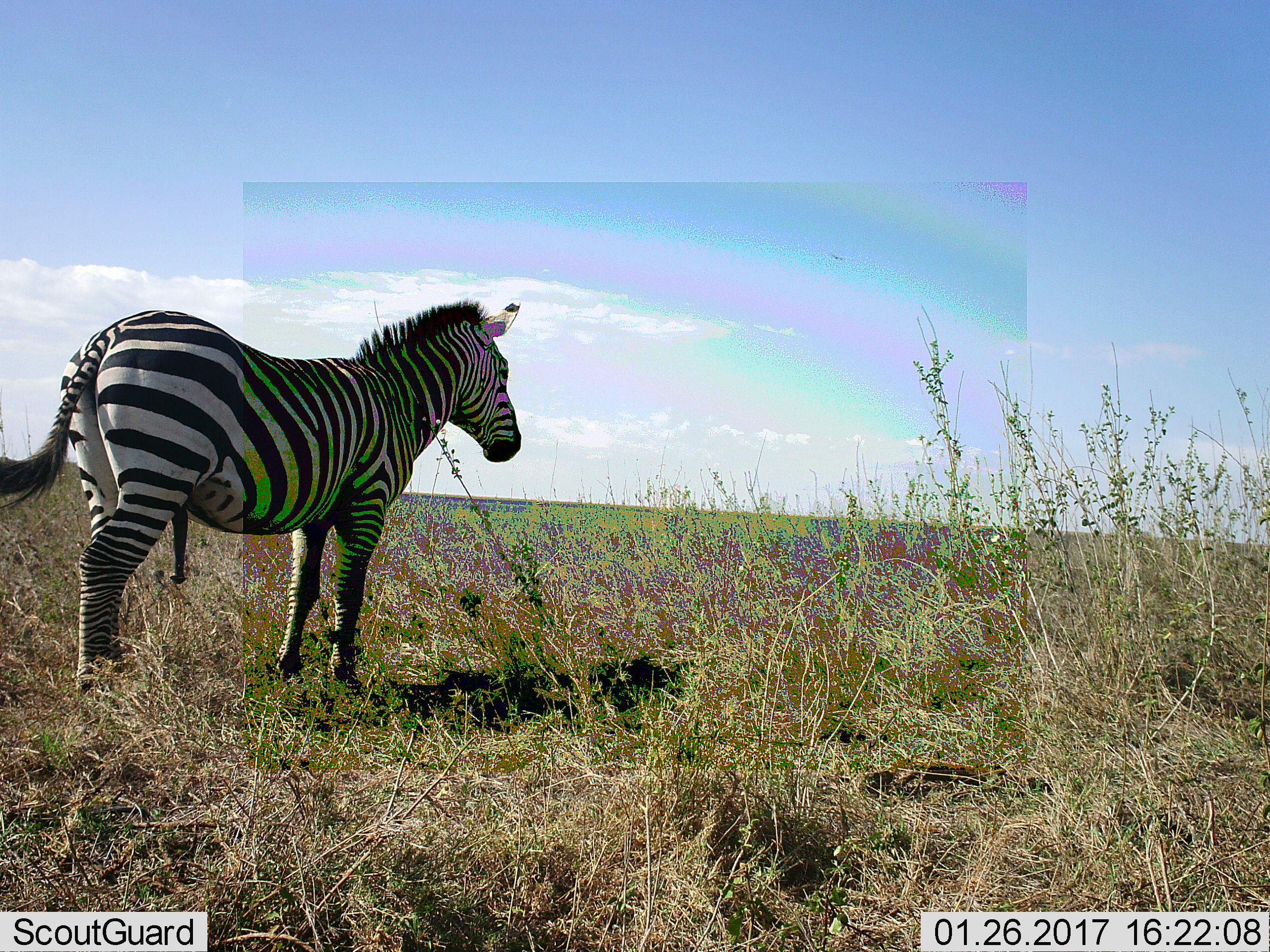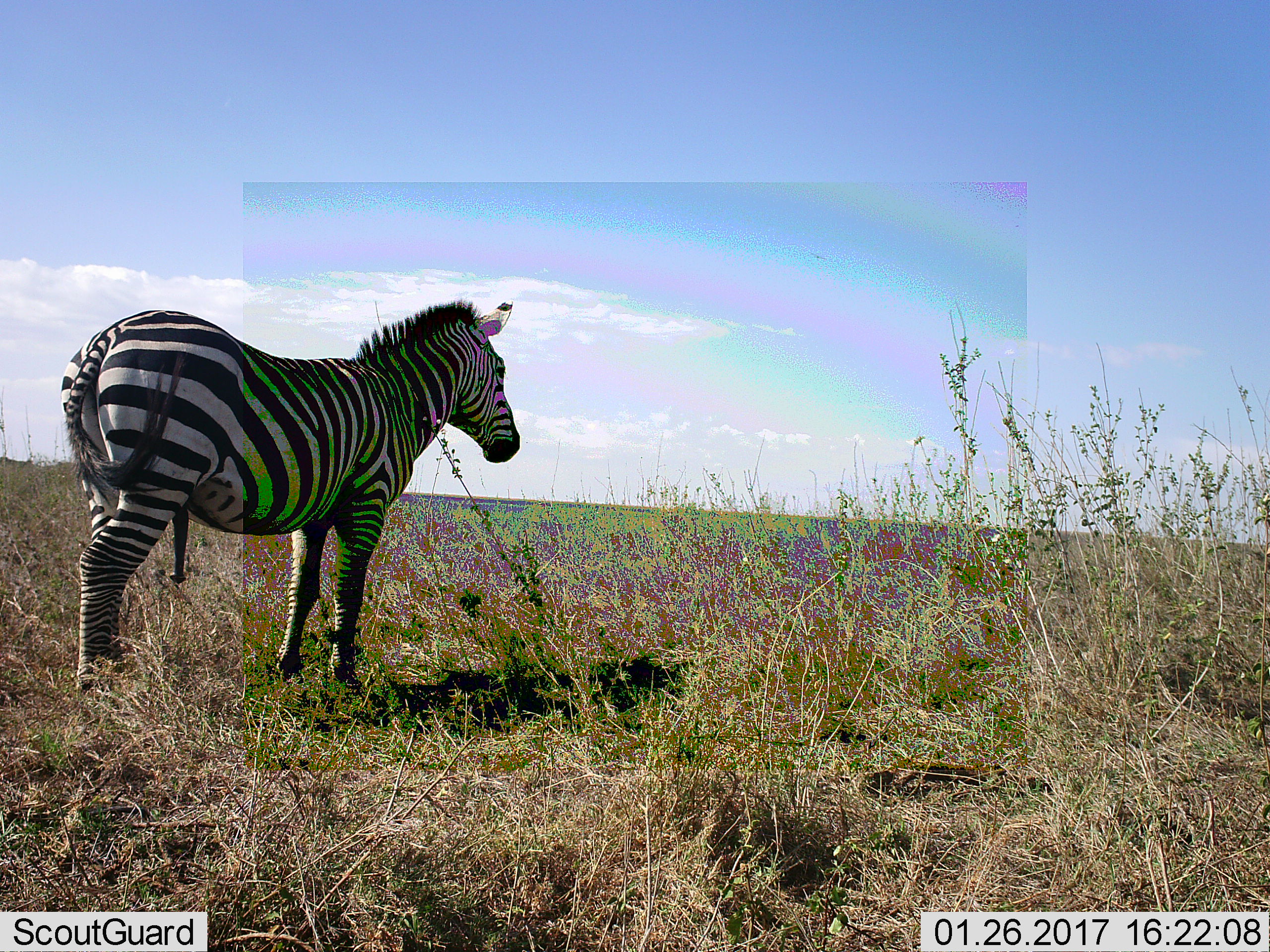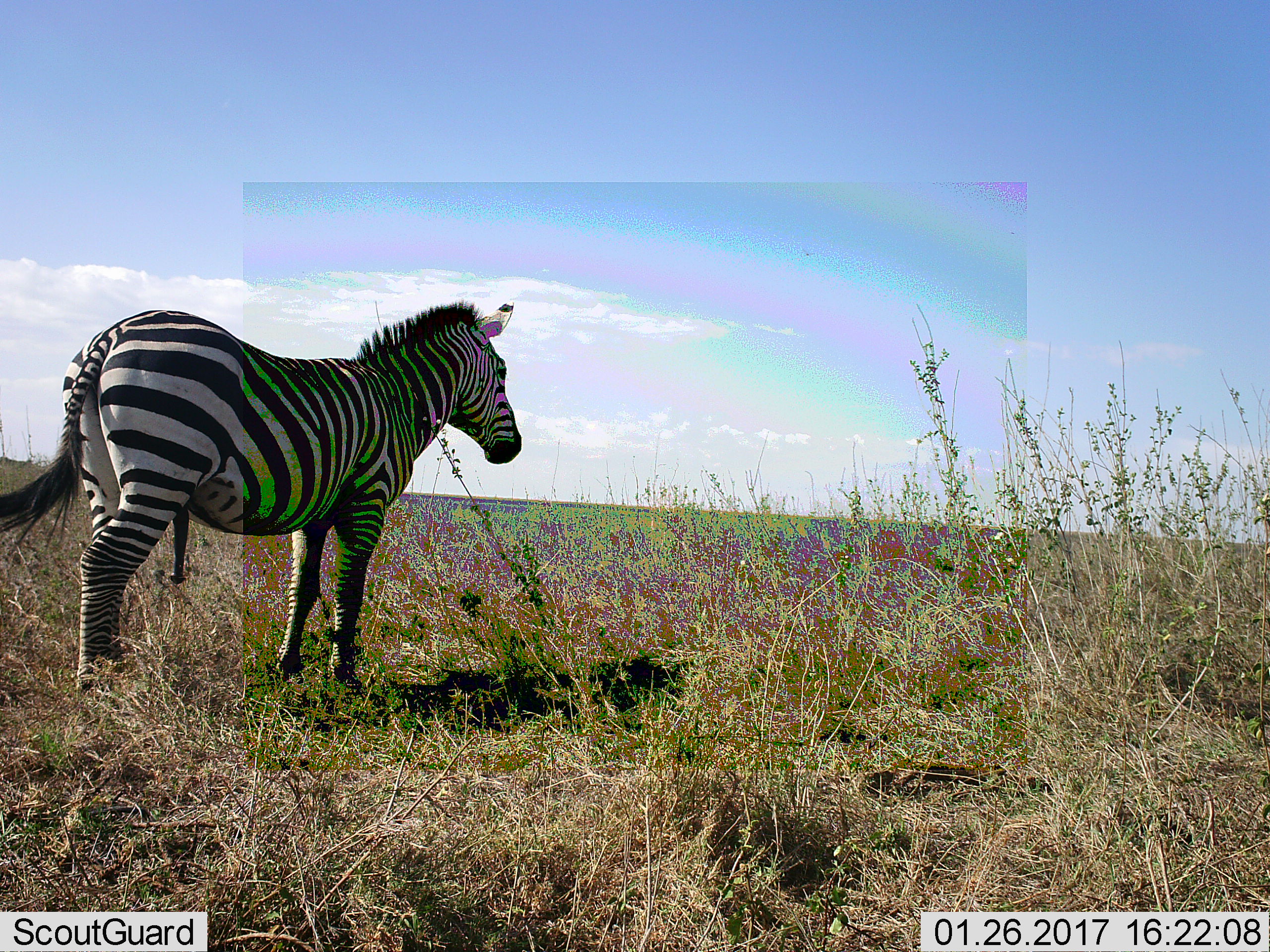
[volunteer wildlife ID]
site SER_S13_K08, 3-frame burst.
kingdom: Animalia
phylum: Chordata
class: Mammalia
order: Perissodactyla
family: Equidae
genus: Equus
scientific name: Equus quagga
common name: plains zebra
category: zebraplains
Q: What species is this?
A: Zebraplains (plains zebra) (Equus quagga).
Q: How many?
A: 1.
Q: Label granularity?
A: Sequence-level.